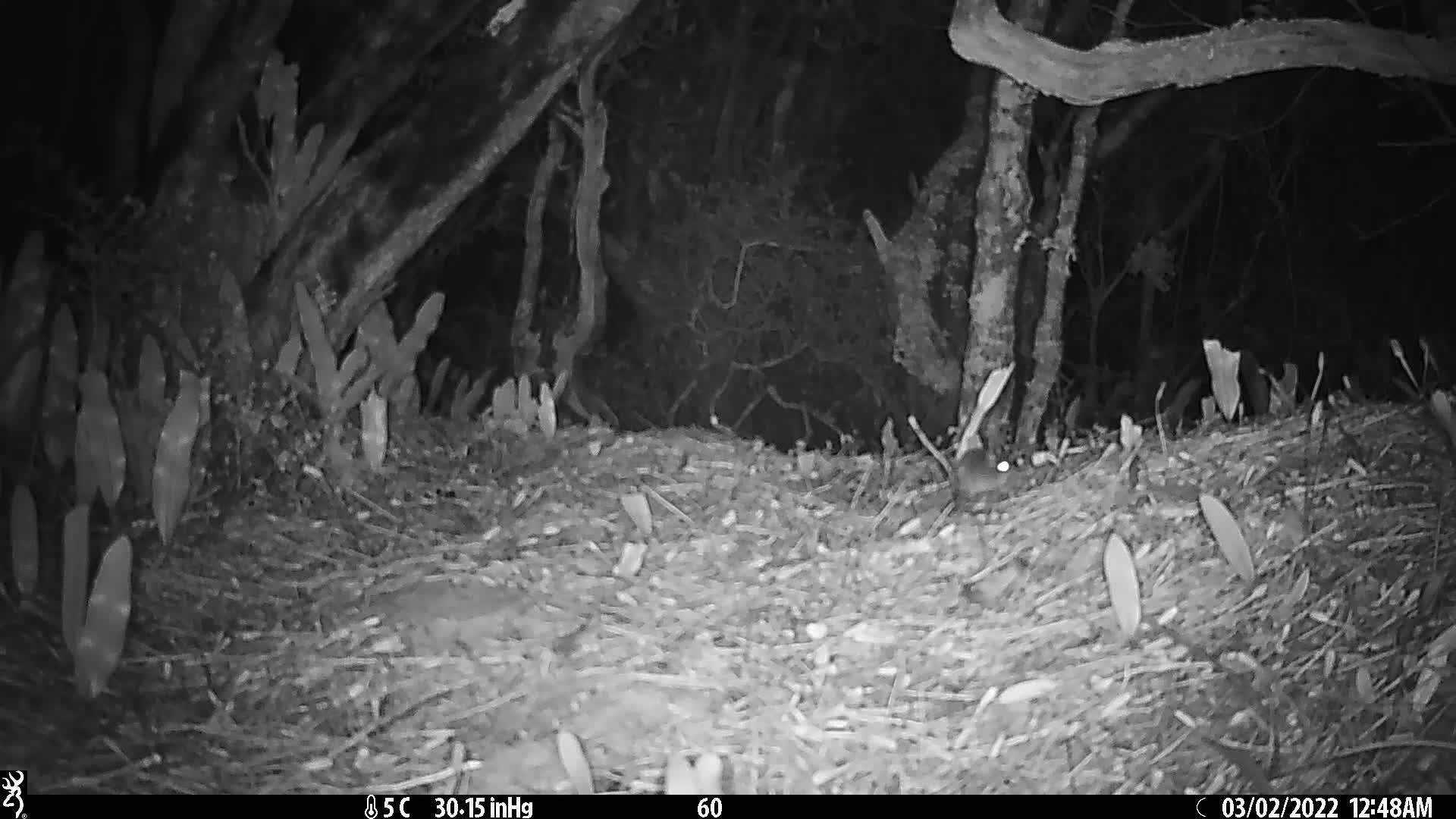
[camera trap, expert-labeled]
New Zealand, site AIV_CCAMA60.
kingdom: Animalia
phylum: Chordata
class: Mammalia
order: Rodentia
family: Muridae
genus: Mus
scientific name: Mus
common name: mouse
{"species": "mouse (Mus)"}